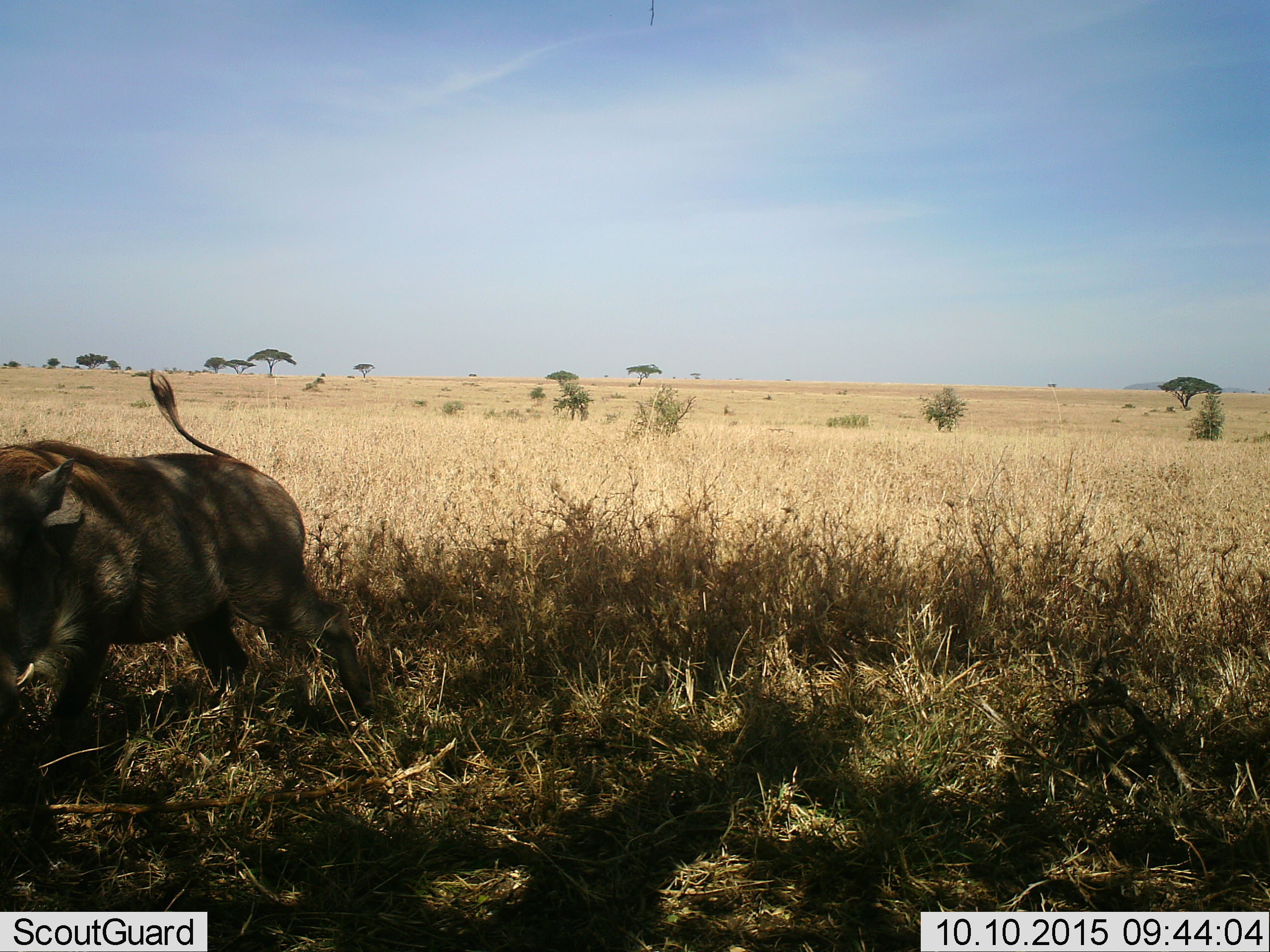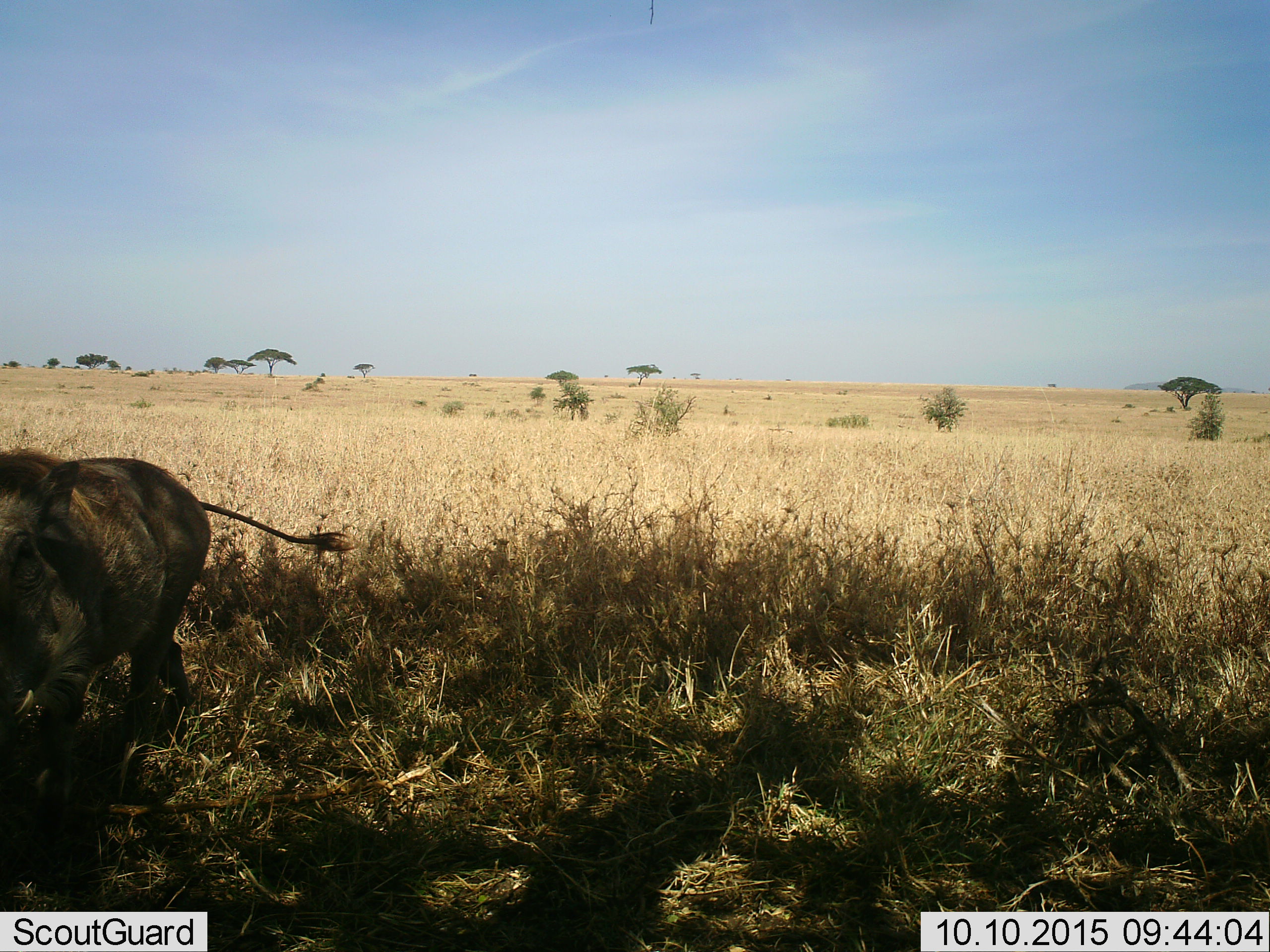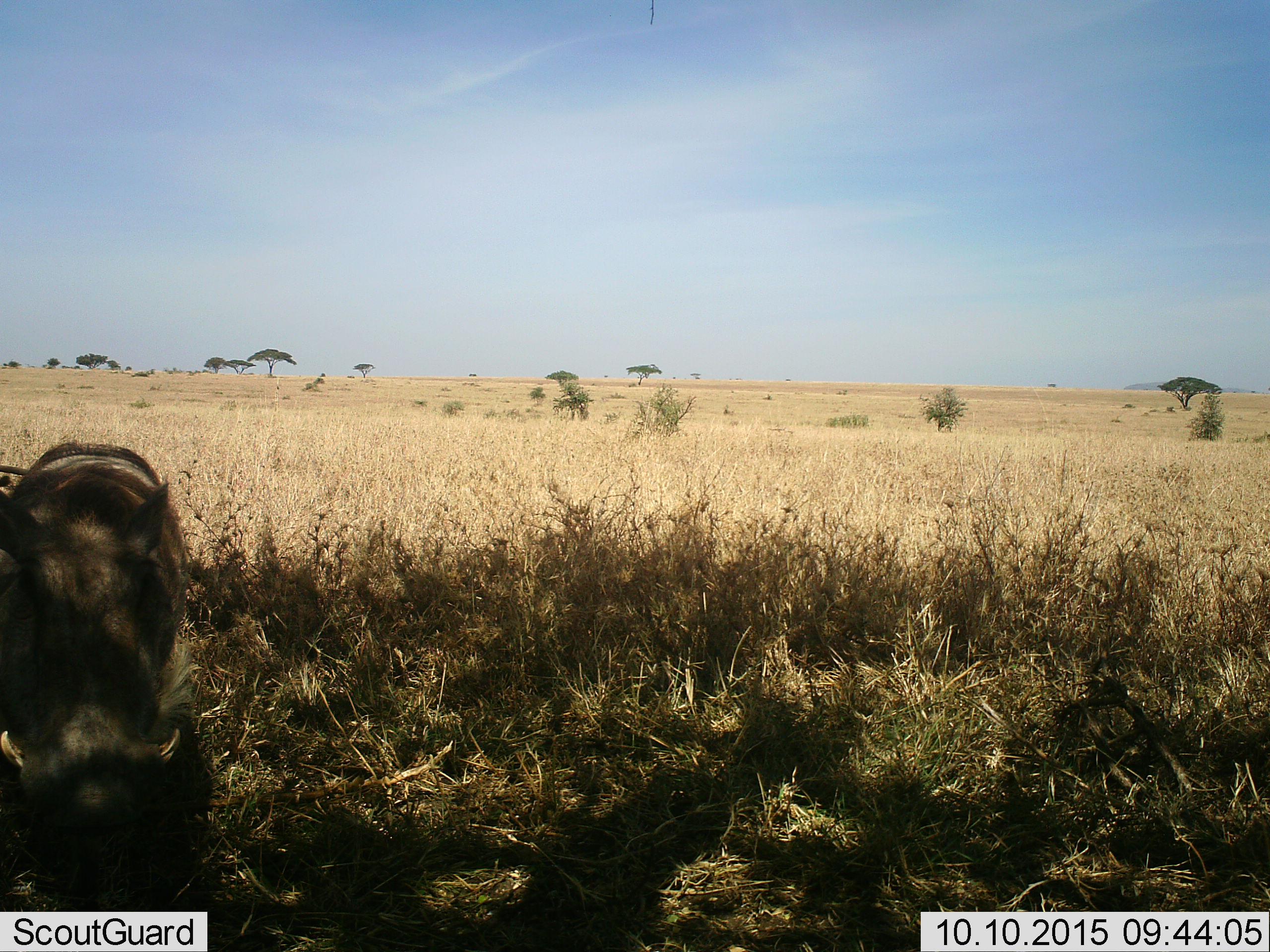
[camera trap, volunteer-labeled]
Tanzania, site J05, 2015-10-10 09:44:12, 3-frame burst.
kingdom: Animalia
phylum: Chordata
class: Mammalia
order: Artiodactyla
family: Suidae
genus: Phacochoerus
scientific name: Phacochoerus africanus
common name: warthog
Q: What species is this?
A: Warthog (Phacochoerus africanus).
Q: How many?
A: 1.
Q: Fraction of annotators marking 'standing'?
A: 0%.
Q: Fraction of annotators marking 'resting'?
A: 0%.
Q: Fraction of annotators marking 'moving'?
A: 100%.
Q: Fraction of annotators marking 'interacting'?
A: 0%.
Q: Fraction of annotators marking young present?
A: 0%.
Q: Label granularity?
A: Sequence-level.